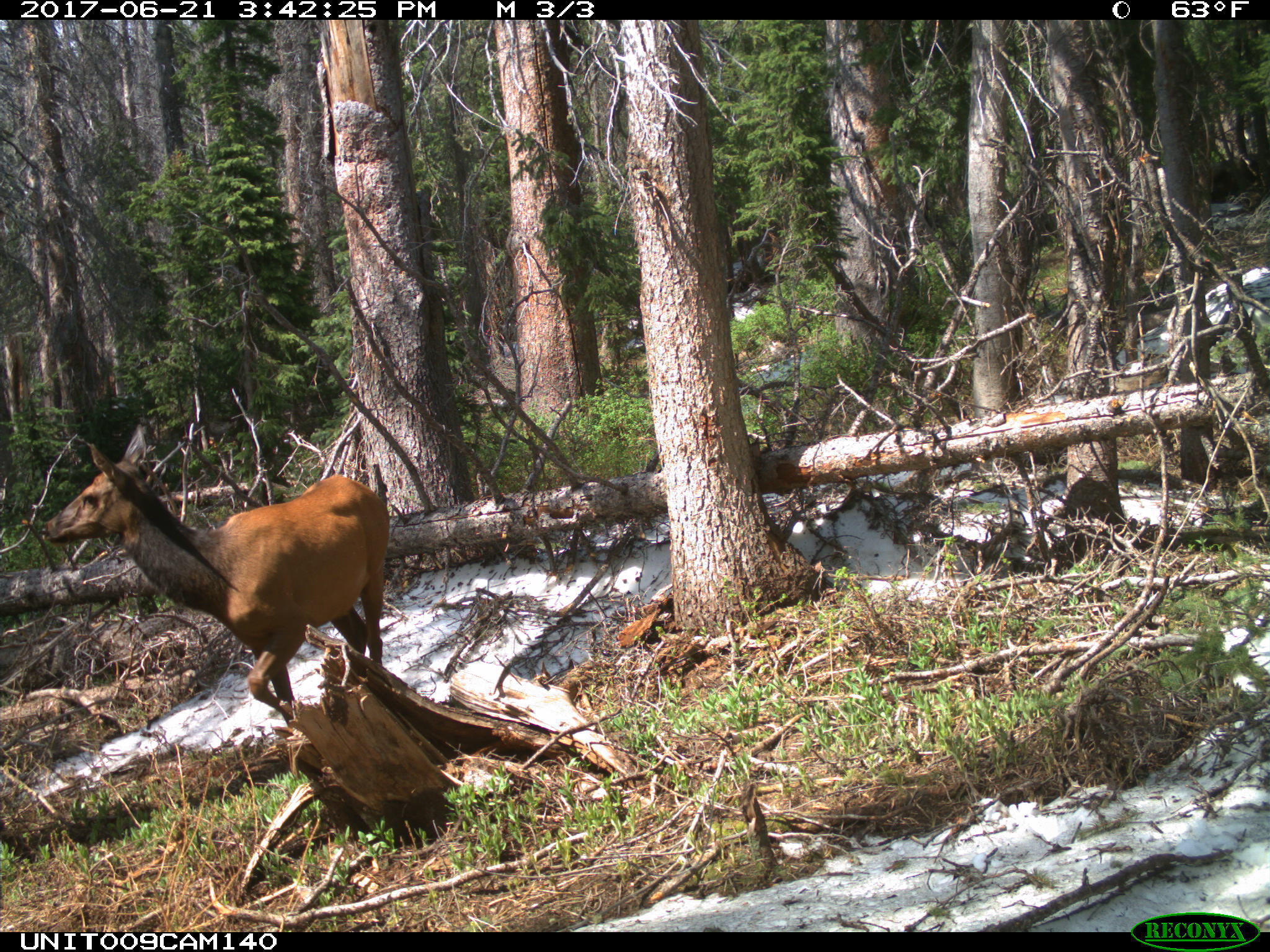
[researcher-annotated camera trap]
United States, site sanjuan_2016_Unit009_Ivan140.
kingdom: Animalia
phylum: Chordata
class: Mammalia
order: Artiodactyla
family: Cervidae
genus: Cervus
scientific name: Cervus elaphus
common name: red deer